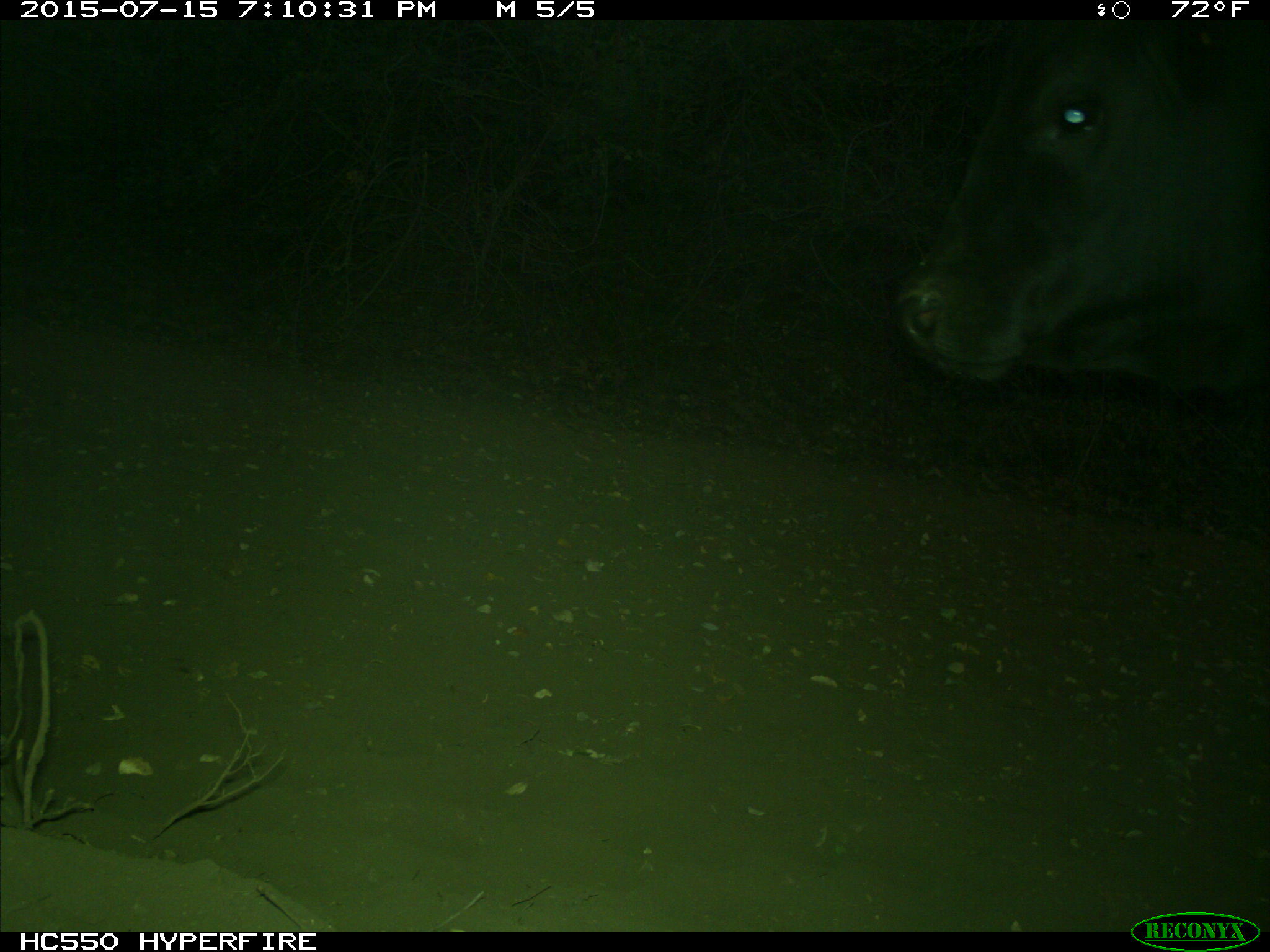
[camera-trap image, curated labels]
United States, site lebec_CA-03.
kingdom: Animalia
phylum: Chordata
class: Mammalia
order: Artiodactyla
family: Bovidae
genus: Bos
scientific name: Bos taurus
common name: domestic cow